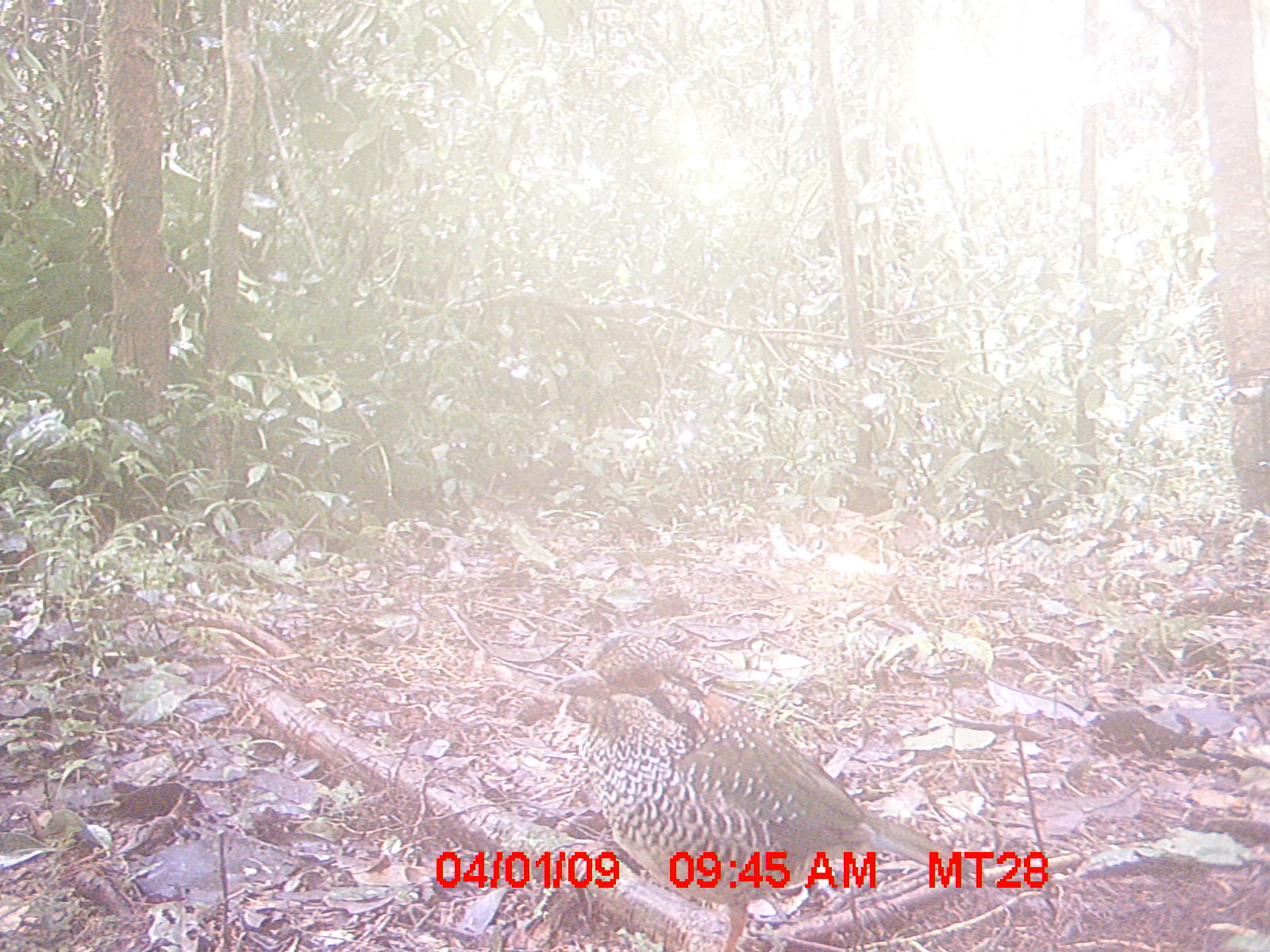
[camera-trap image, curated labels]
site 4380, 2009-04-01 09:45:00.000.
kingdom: Animalia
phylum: Chordata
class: Aves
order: Coraciiformes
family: Brachypteraciidae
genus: Brachypteracias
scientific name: Brachypteracias squamiger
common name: scaly ground-roller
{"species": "Brachypteracias squamiger (scaly ground-roller)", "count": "1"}